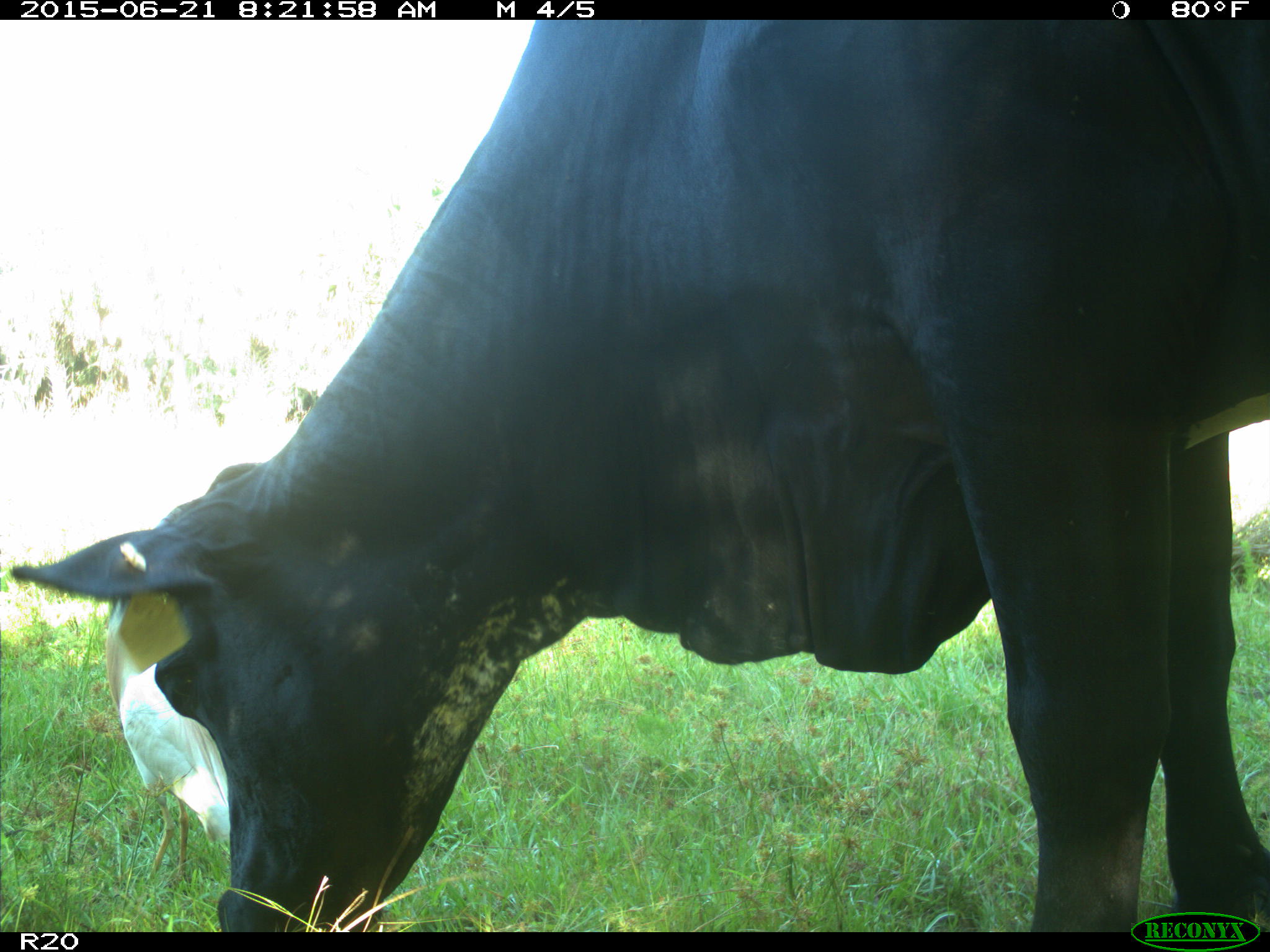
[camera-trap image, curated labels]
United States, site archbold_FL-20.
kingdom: Animalia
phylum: Chordata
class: Mammalia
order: Artiodactyla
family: Bovidae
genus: Bos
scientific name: Bos taurus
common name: domestic cow